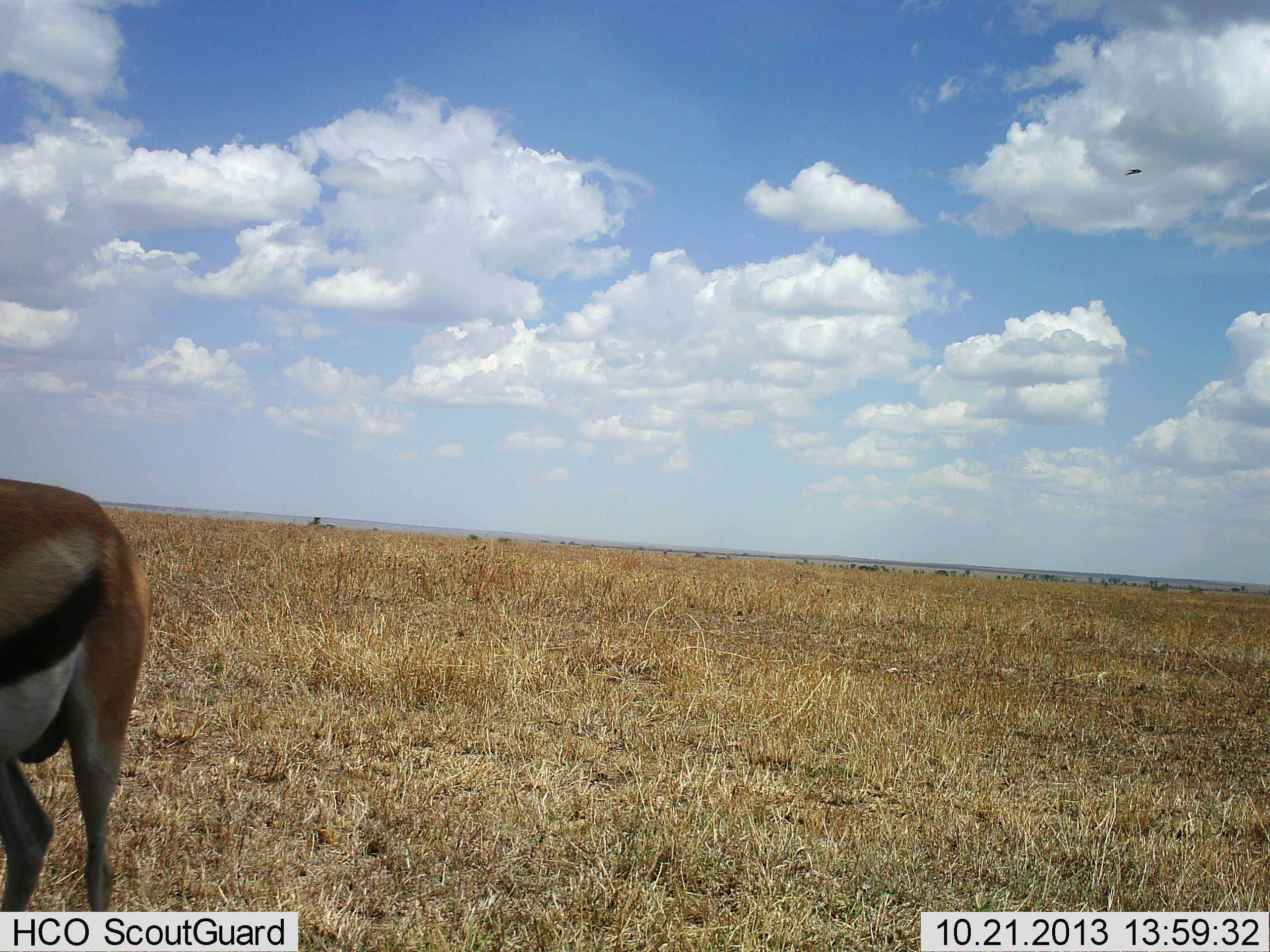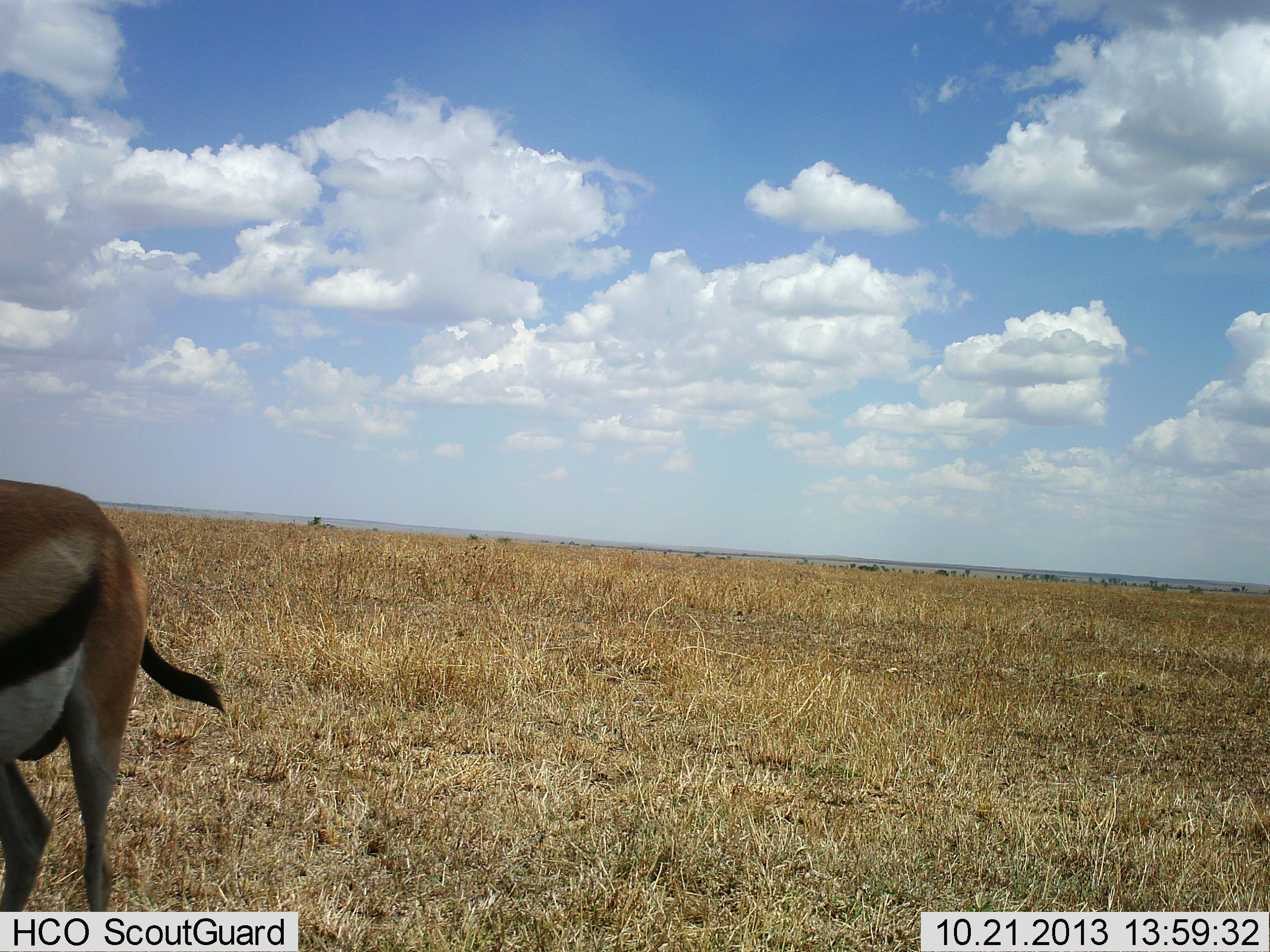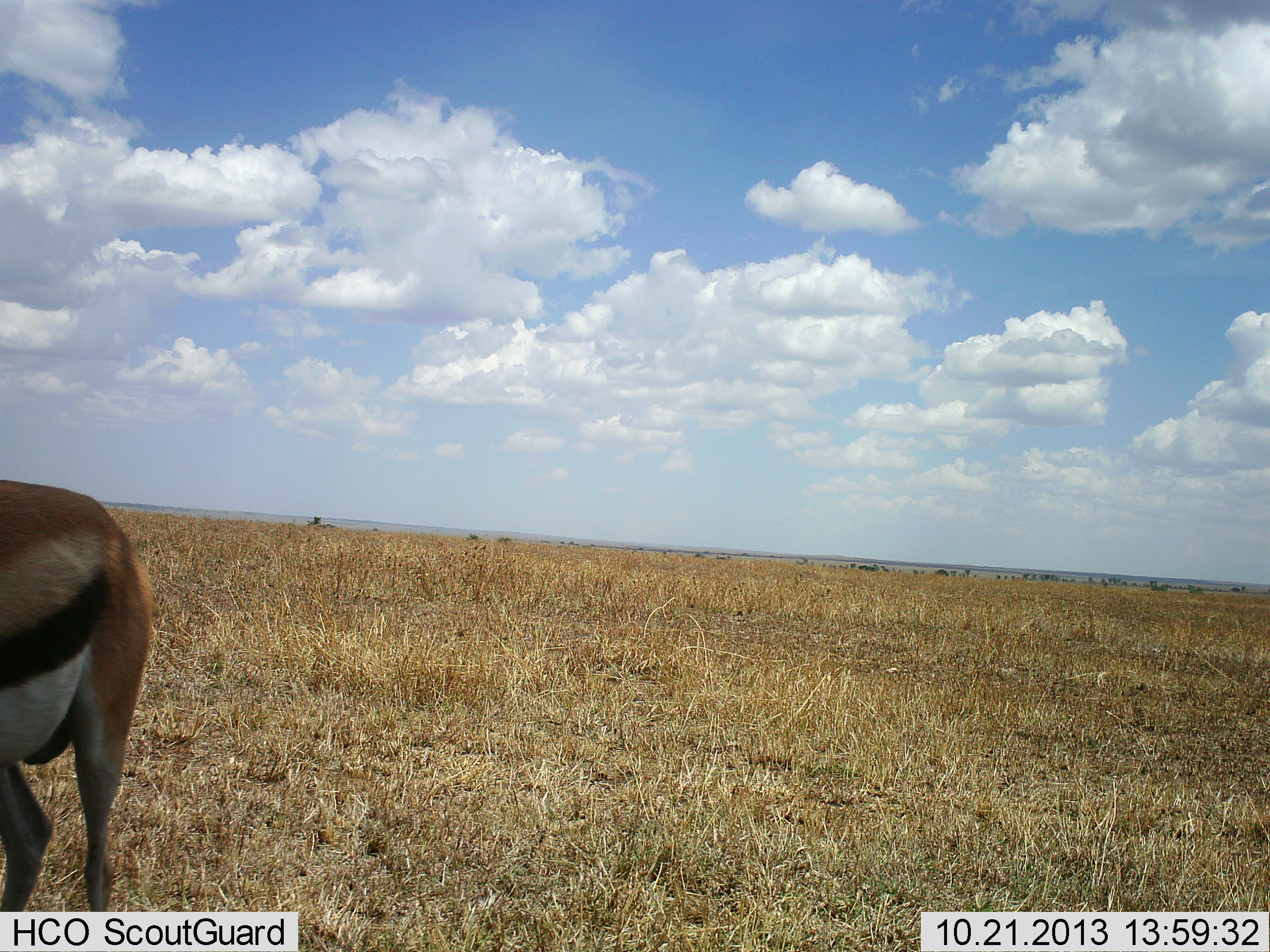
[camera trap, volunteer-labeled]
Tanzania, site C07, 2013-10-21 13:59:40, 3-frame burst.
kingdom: Animalia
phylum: Chordata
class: Mammalia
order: Artiodactyla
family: Bovidae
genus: Eudorcas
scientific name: Eudorcas thomsonii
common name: thomson's gazelle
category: gazellethomsons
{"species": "gazellethomsons (thomson's gazelle) (Eudorcas thomsonii)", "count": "1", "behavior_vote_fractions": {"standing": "90%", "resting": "0%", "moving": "10%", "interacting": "0%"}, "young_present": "0%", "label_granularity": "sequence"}